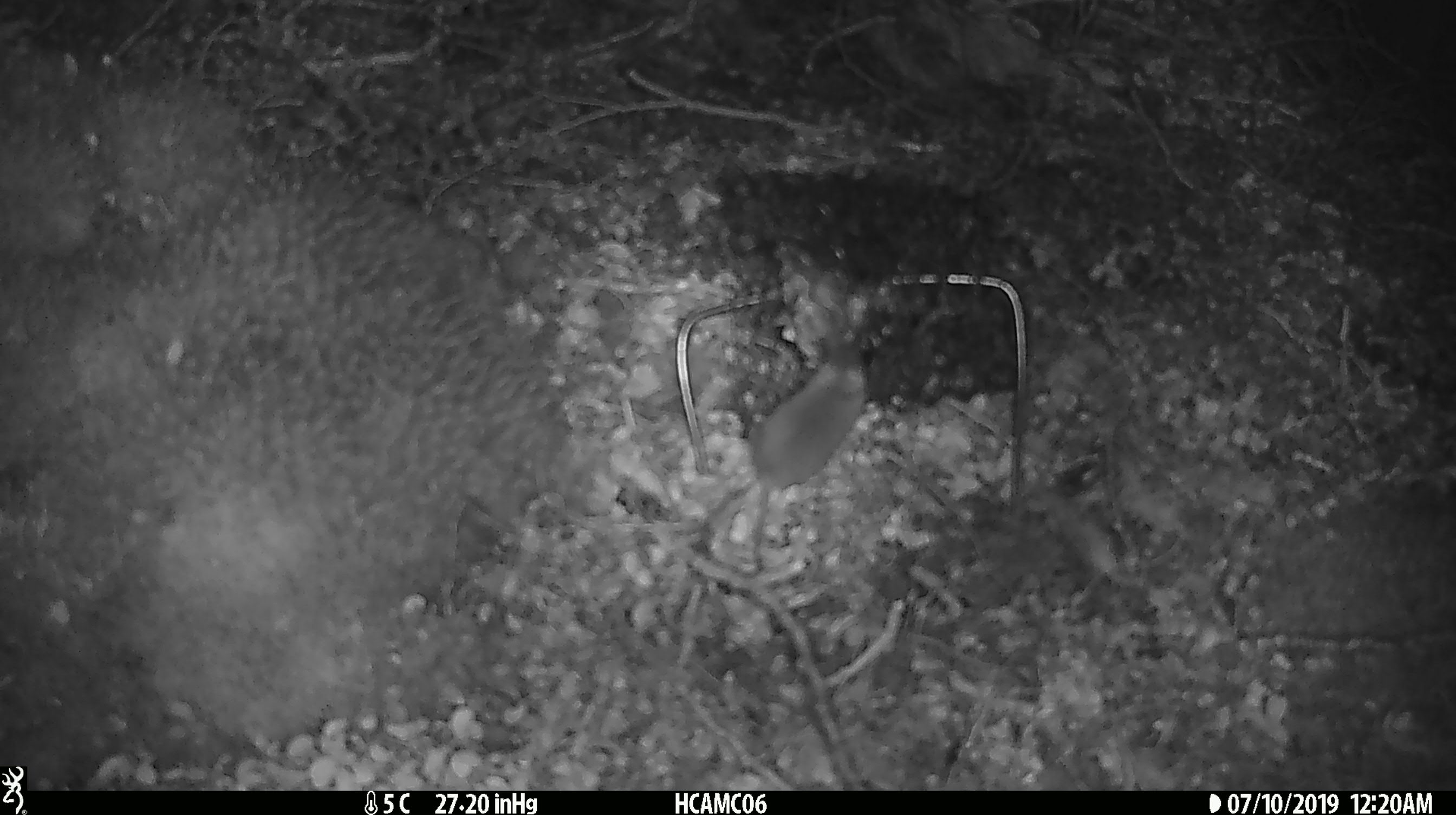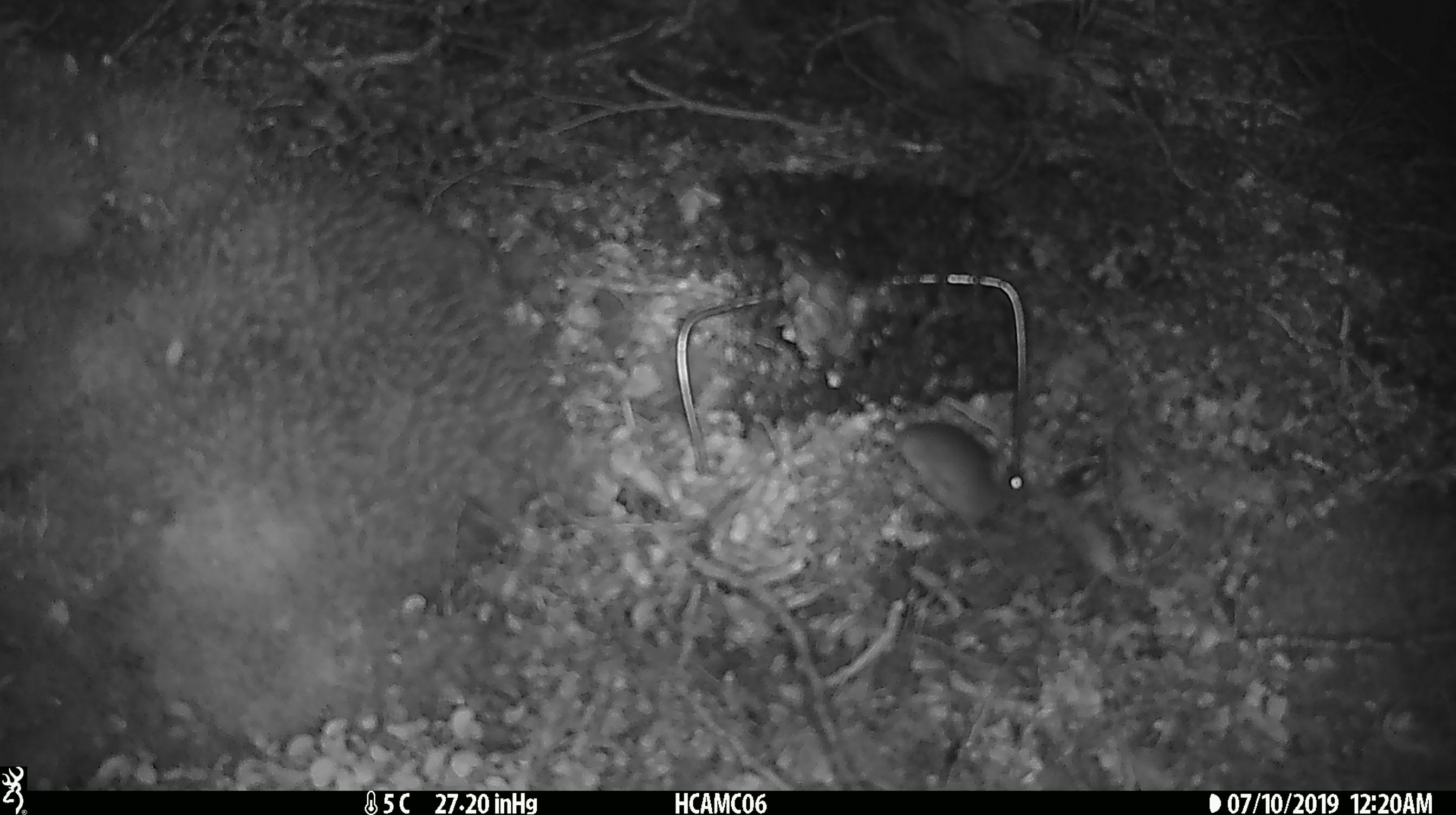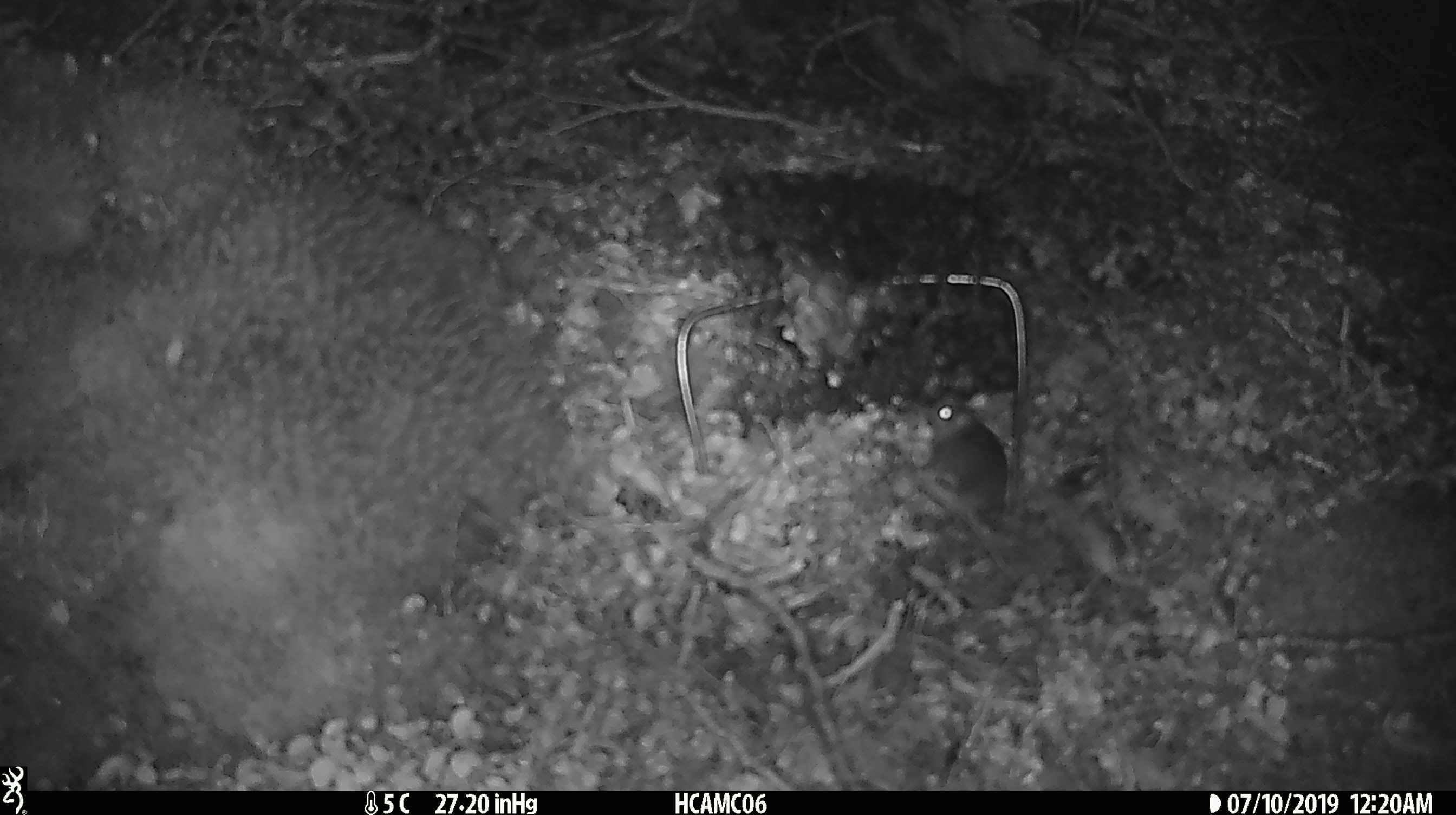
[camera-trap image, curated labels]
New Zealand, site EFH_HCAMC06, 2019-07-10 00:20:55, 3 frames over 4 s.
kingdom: Animalia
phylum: Chordata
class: Mammalia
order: Rodentia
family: Muridae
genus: Mus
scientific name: Mus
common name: mouse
Mouse (Mus).